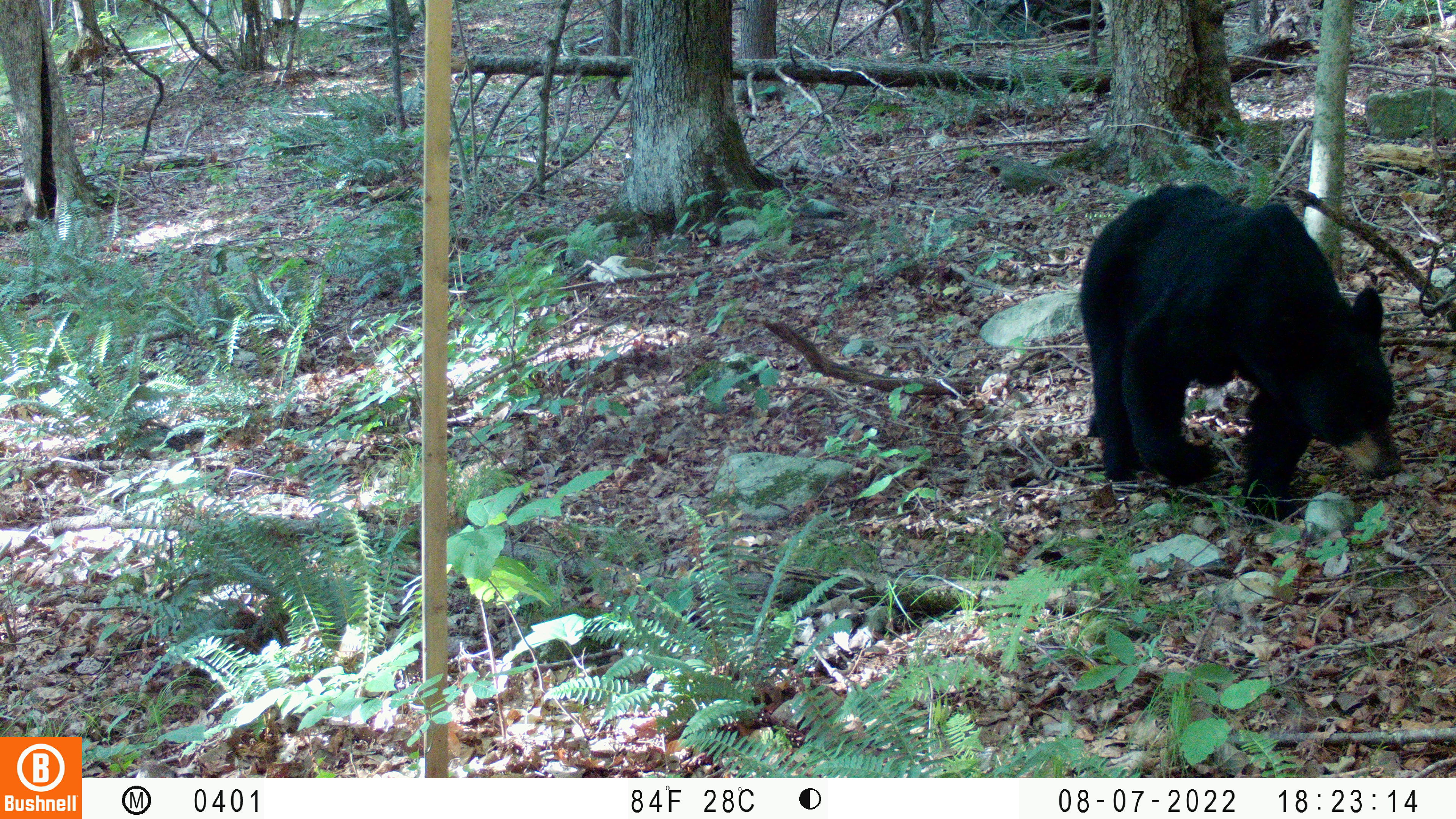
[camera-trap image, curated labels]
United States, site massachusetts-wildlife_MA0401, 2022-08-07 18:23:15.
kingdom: Animalia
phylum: Chordata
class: Mammalia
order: Carnivora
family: Ursidae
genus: Ursus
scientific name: Ursus americanus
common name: black bear